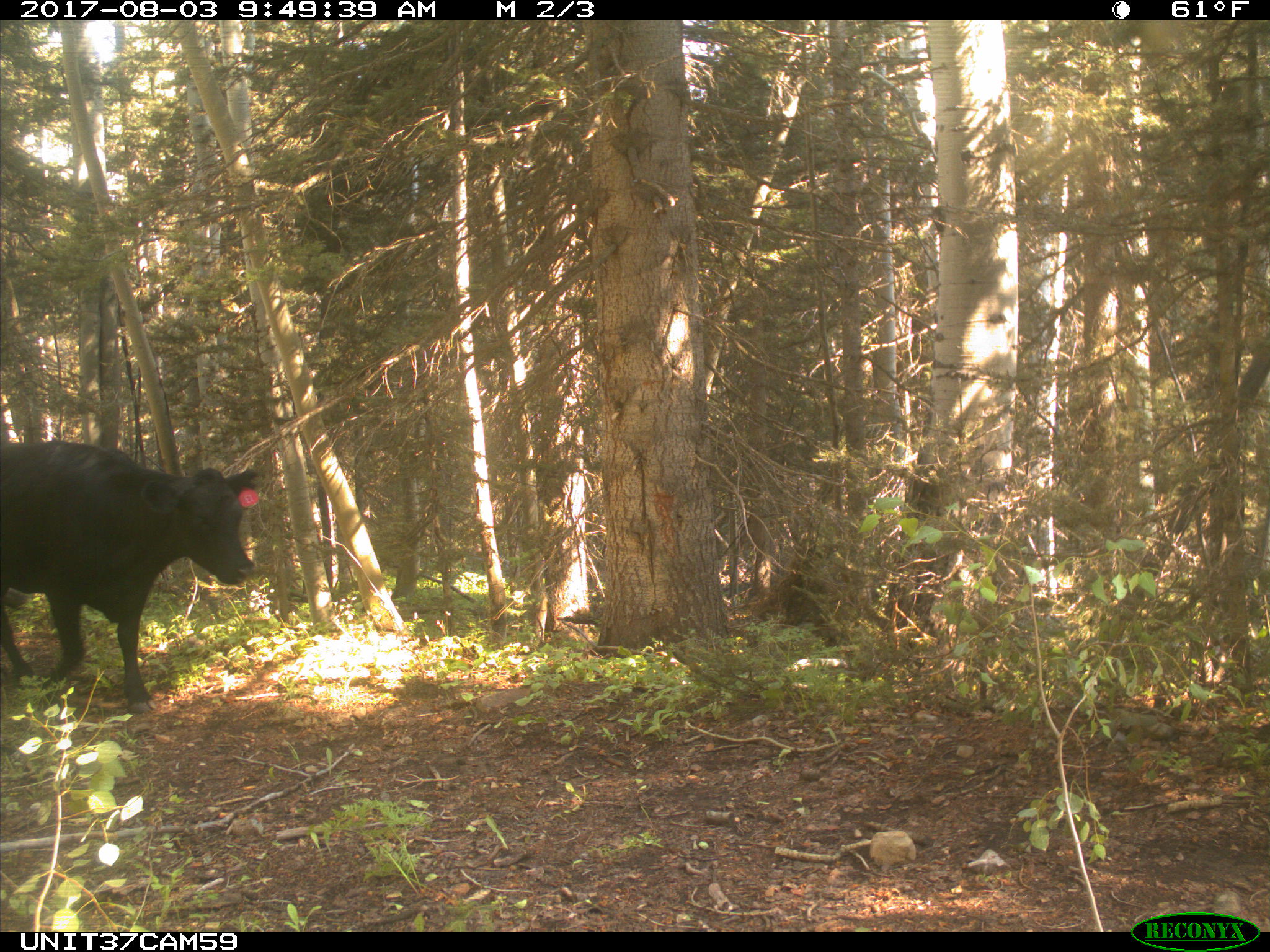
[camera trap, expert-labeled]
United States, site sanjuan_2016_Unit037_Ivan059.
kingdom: Animalia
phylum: Chordata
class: Mammalia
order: Artiodactyla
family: Bovidae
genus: Bos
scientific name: Bos taurus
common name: domestic cow